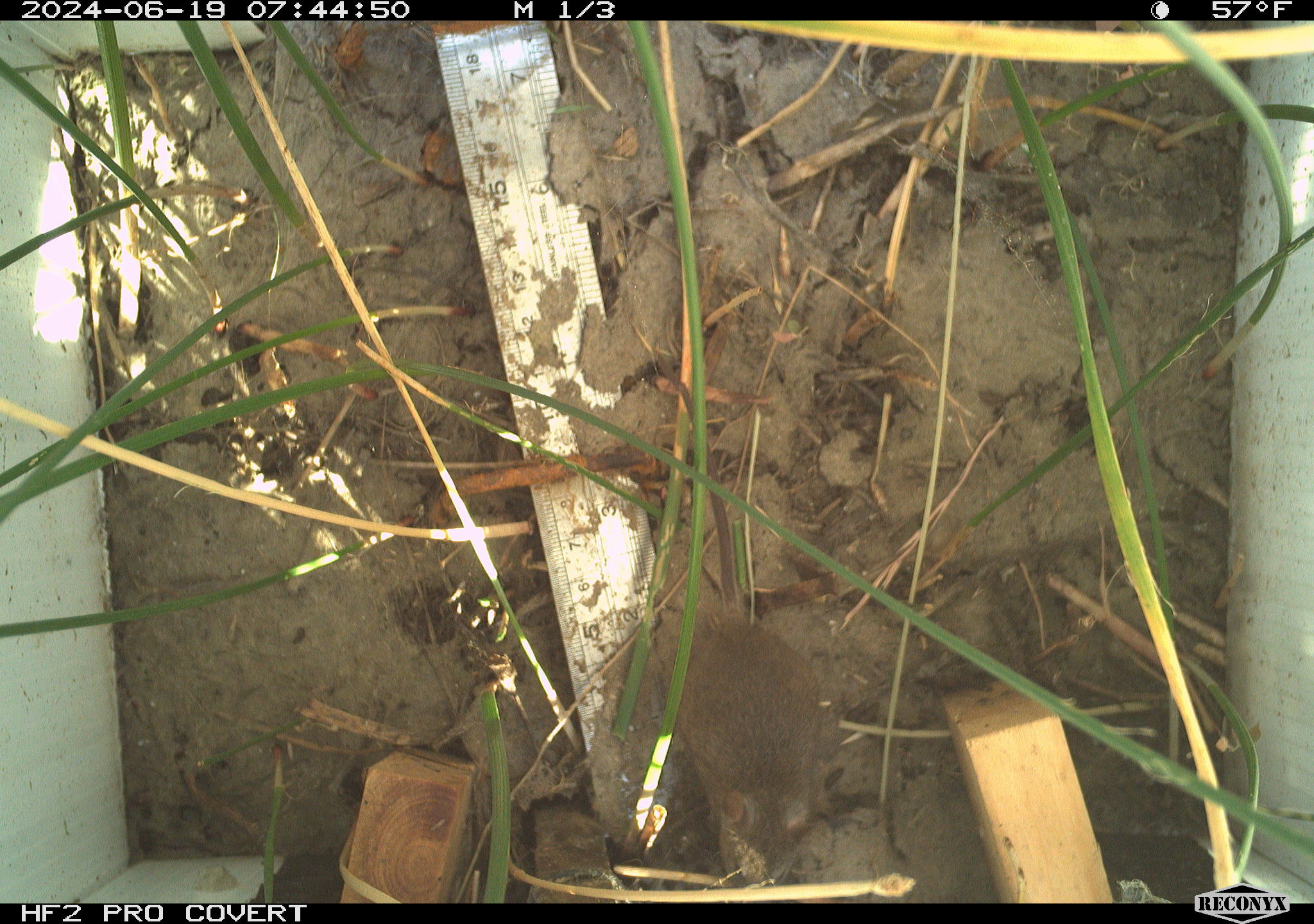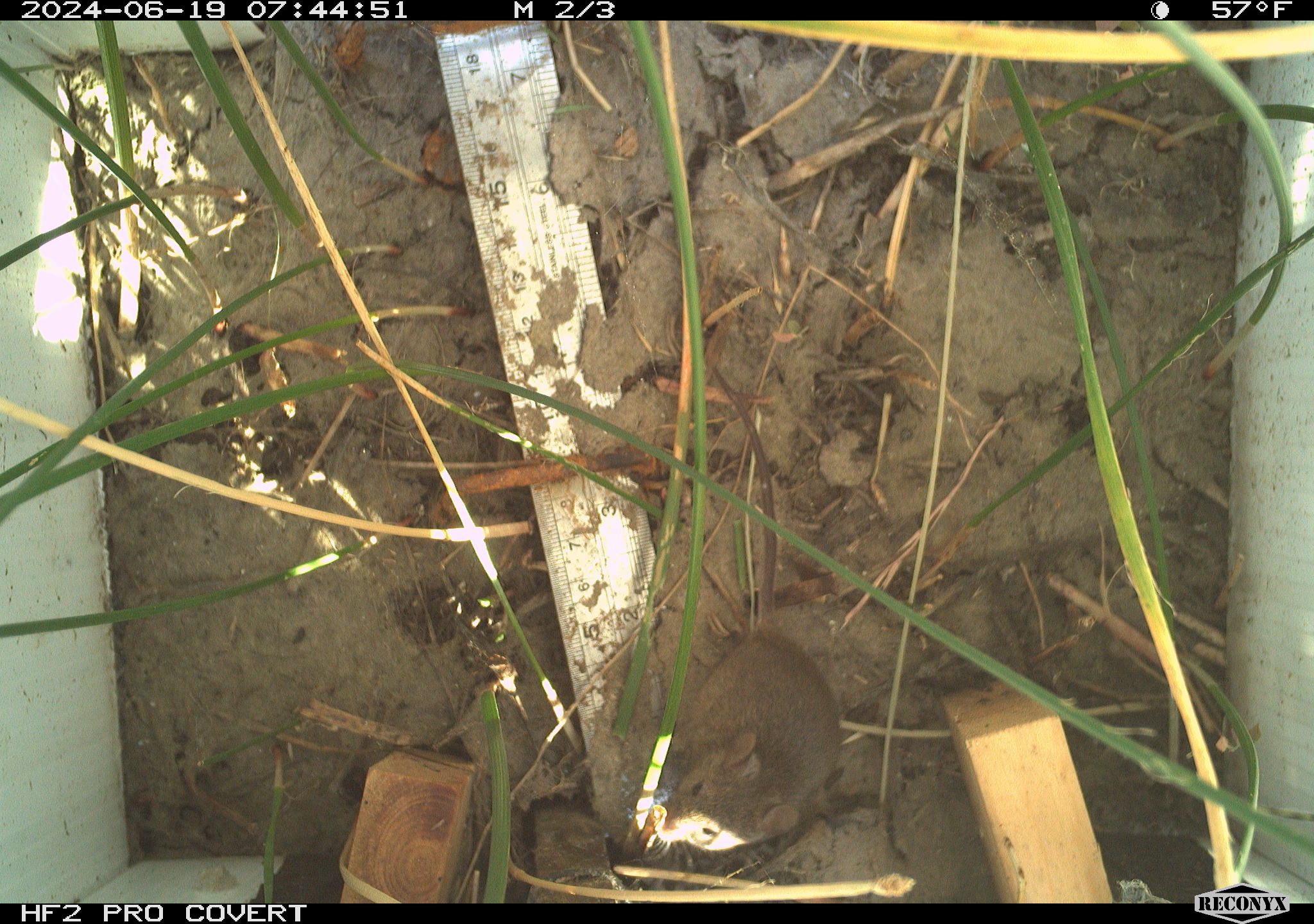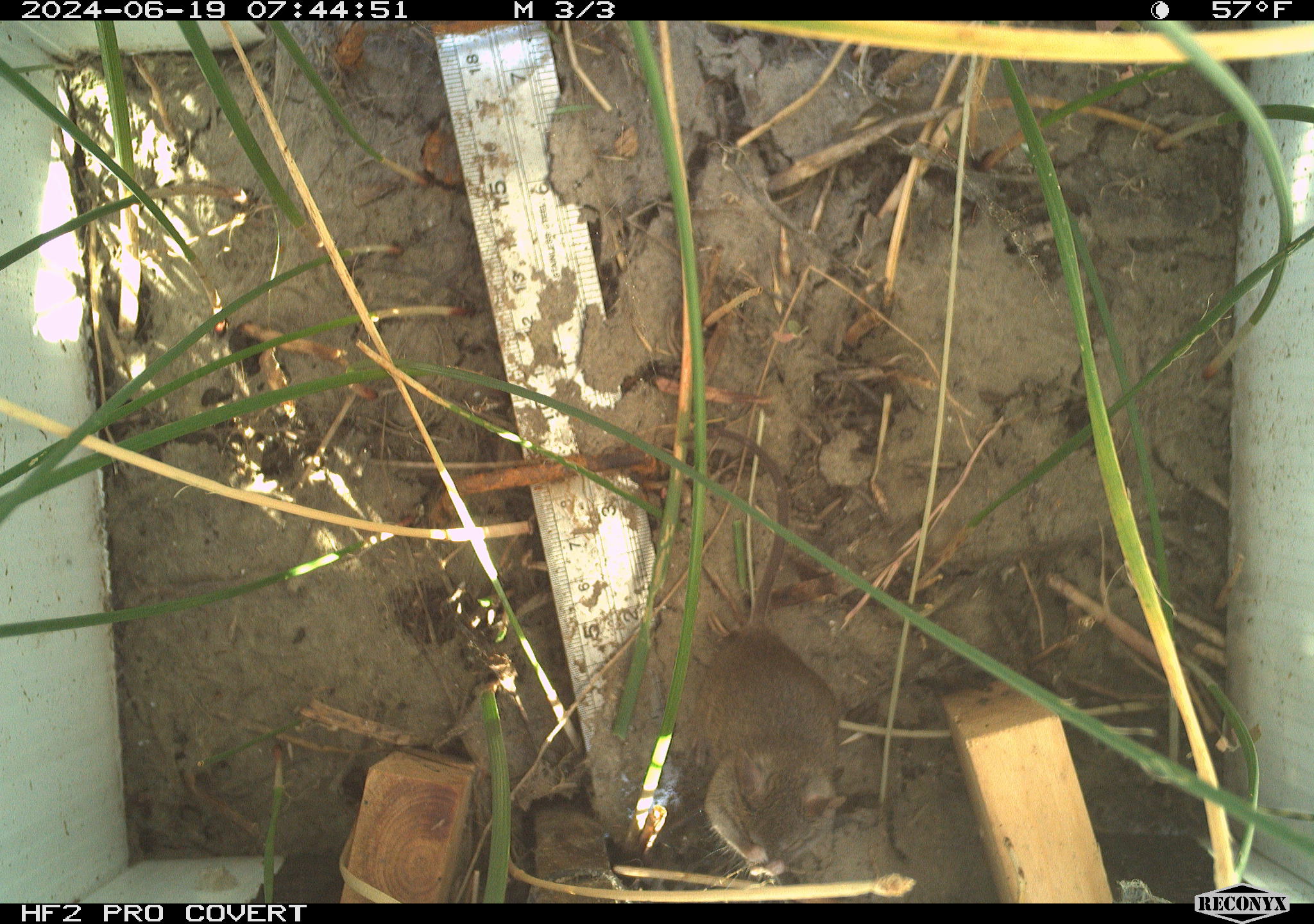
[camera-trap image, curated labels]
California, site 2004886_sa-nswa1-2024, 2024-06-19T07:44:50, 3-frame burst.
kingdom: Animalia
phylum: Chordata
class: Mammalia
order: Rodentia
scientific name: Rodentia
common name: rodent